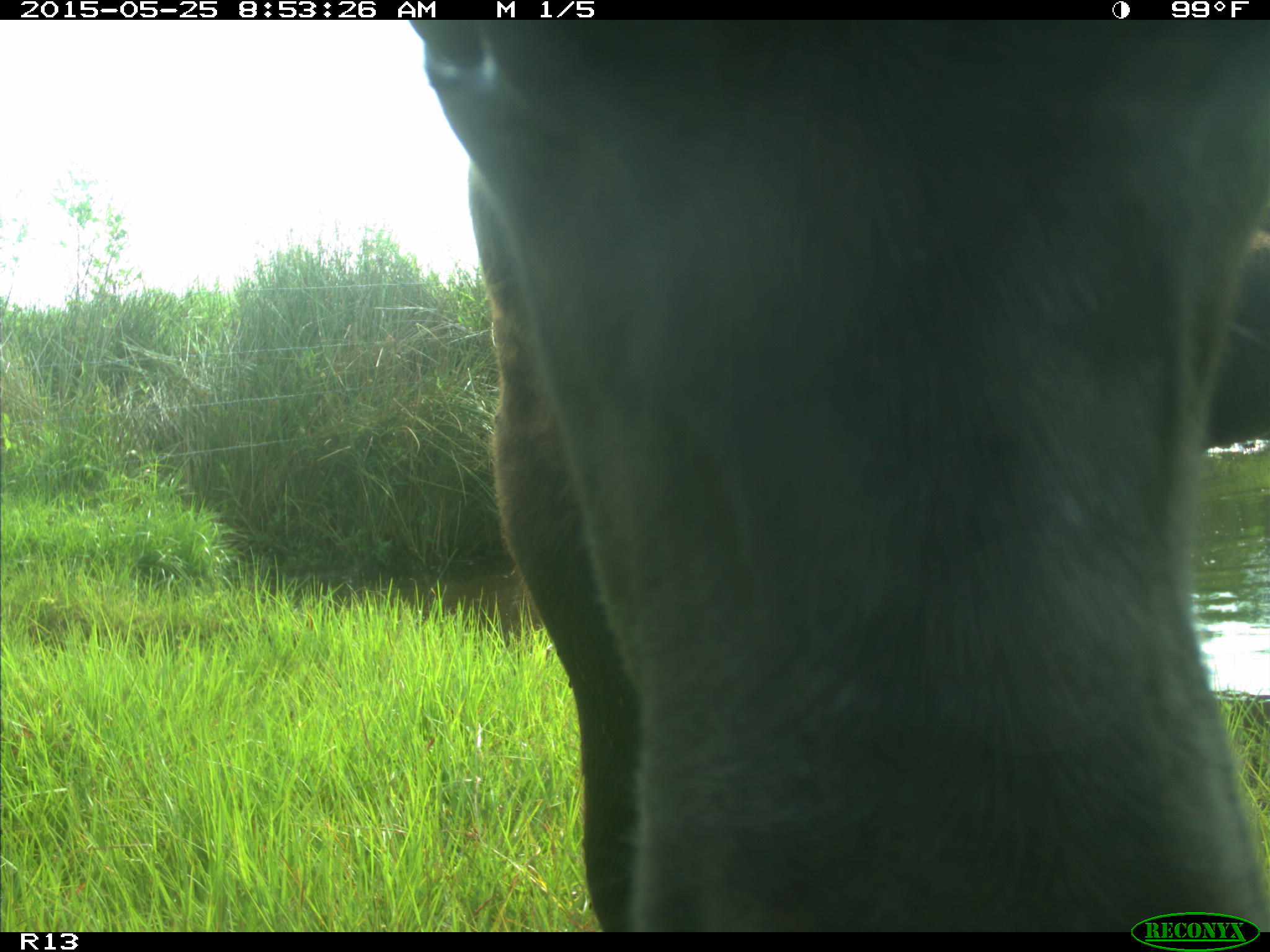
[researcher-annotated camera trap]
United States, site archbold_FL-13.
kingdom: Animalia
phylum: Chordata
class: Mammalia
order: Artiodactyla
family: Bovidae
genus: Bos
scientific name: Bos taurus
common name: domestic cow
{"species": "Bos taurus (domestic cow)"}